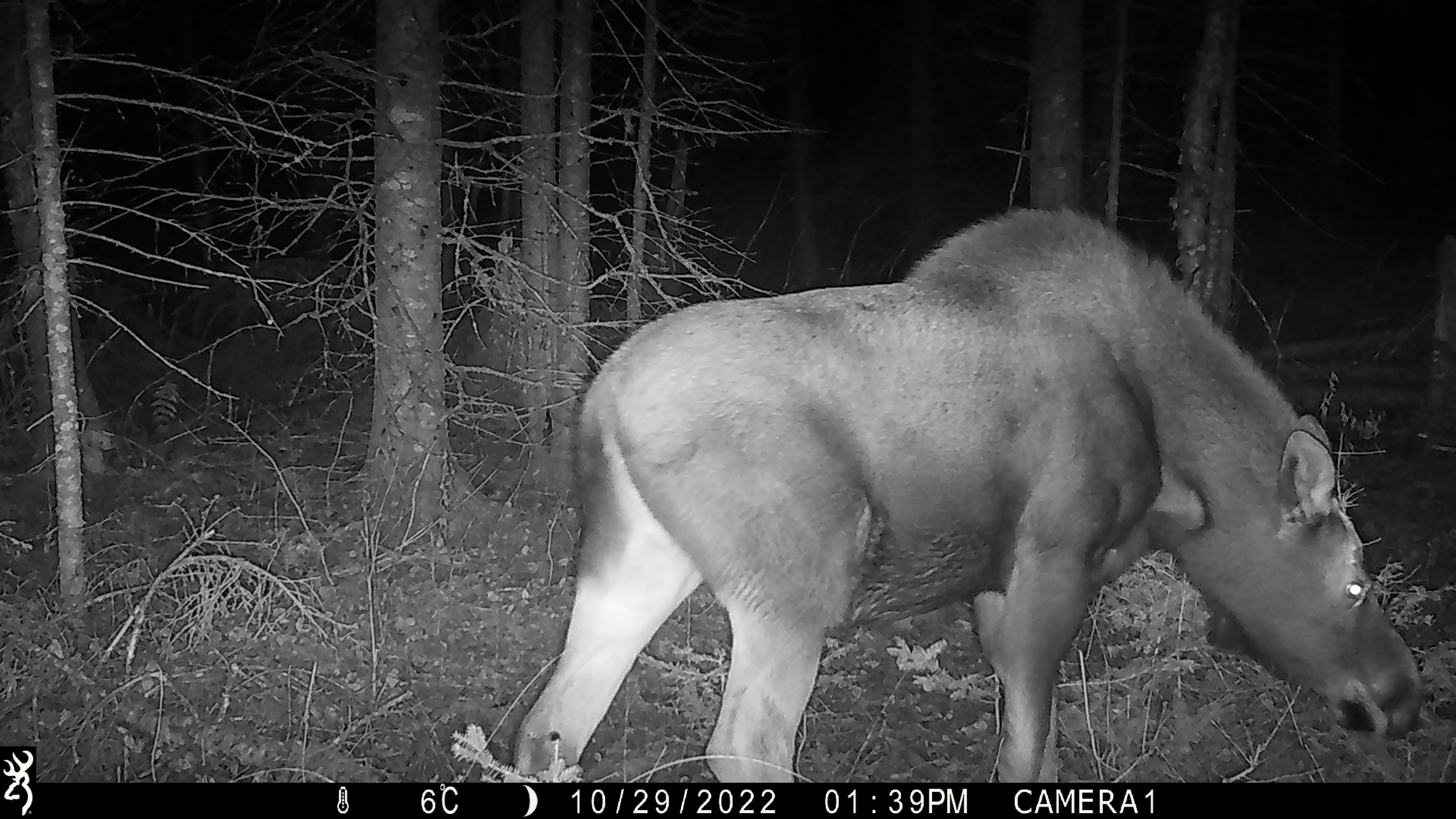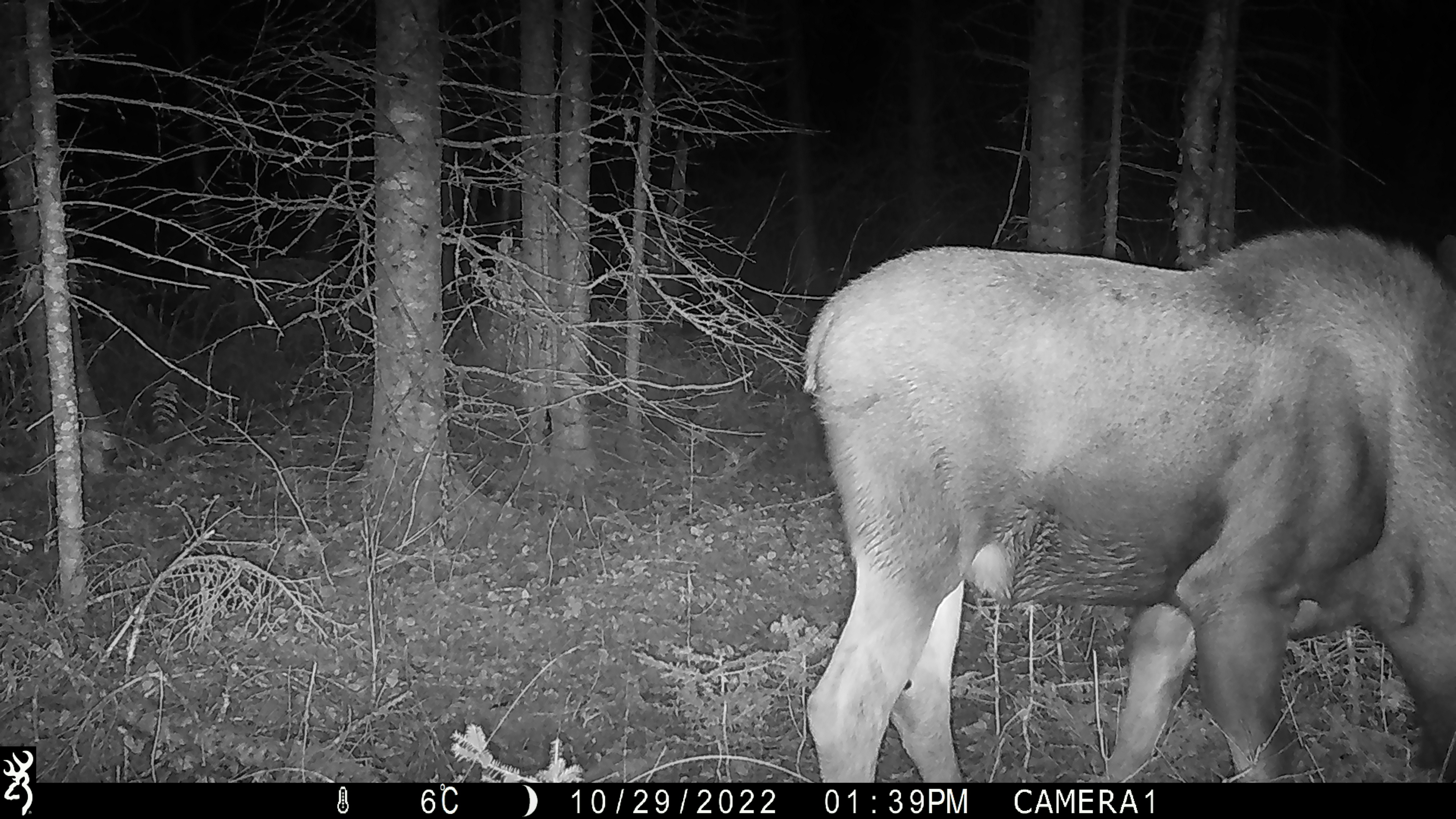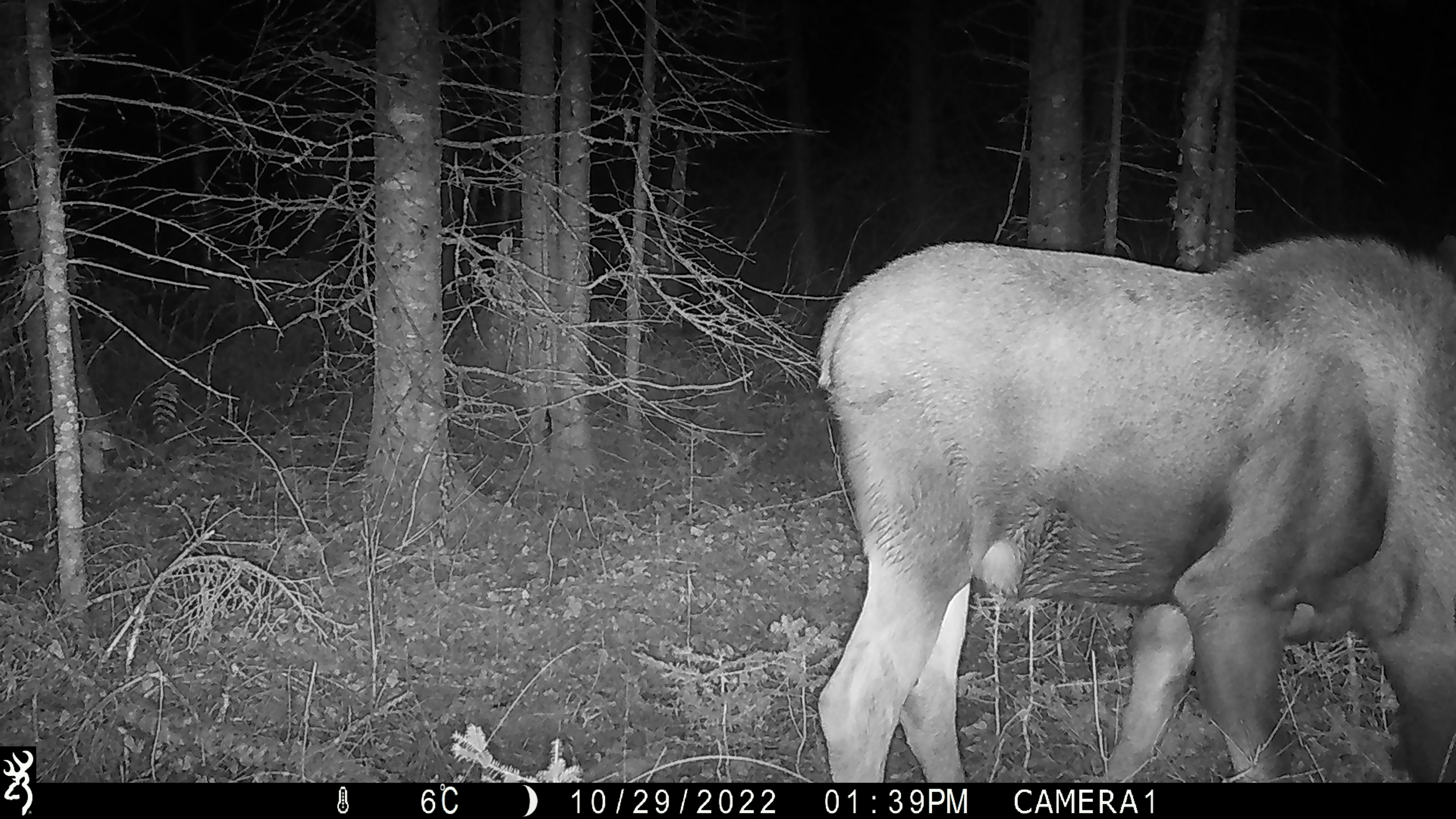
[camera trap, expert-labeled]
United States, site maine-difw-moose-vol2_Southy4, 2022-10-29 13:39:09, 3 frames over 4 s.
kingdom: Animalia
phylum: Chordata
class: Mammalia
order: Artiodactyla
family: Cervidae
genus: Alces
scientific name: Alces alces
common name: moose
Moose (Alces alces).